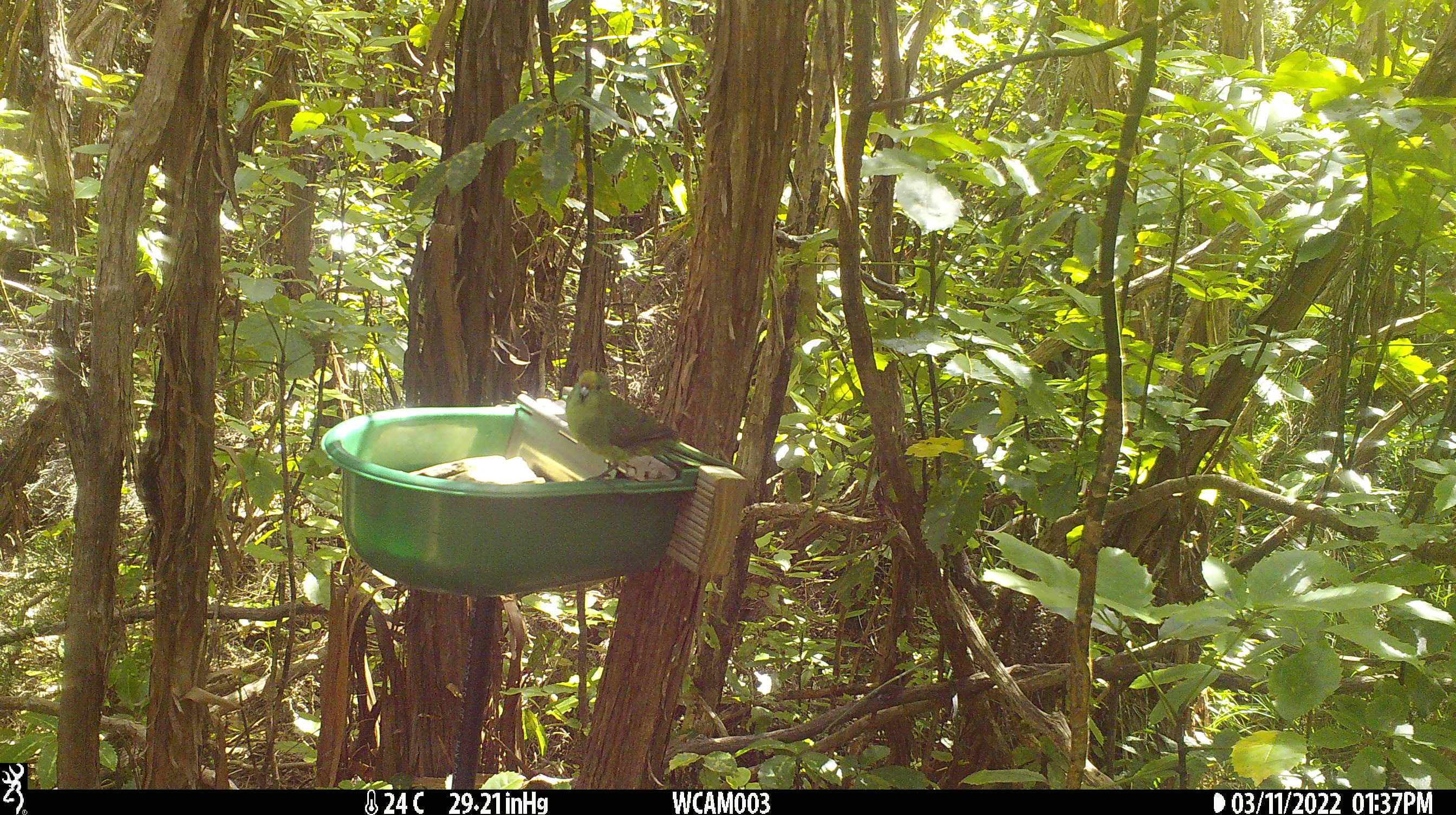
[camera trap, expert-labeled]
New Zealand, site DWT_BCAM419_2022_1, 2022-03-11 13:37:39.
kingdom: Animalia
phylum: Chordata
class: Aves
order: Psittaciformes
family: Psittaculidae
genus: Cyanoramphus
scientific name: Cyanoramphus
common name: parakeet